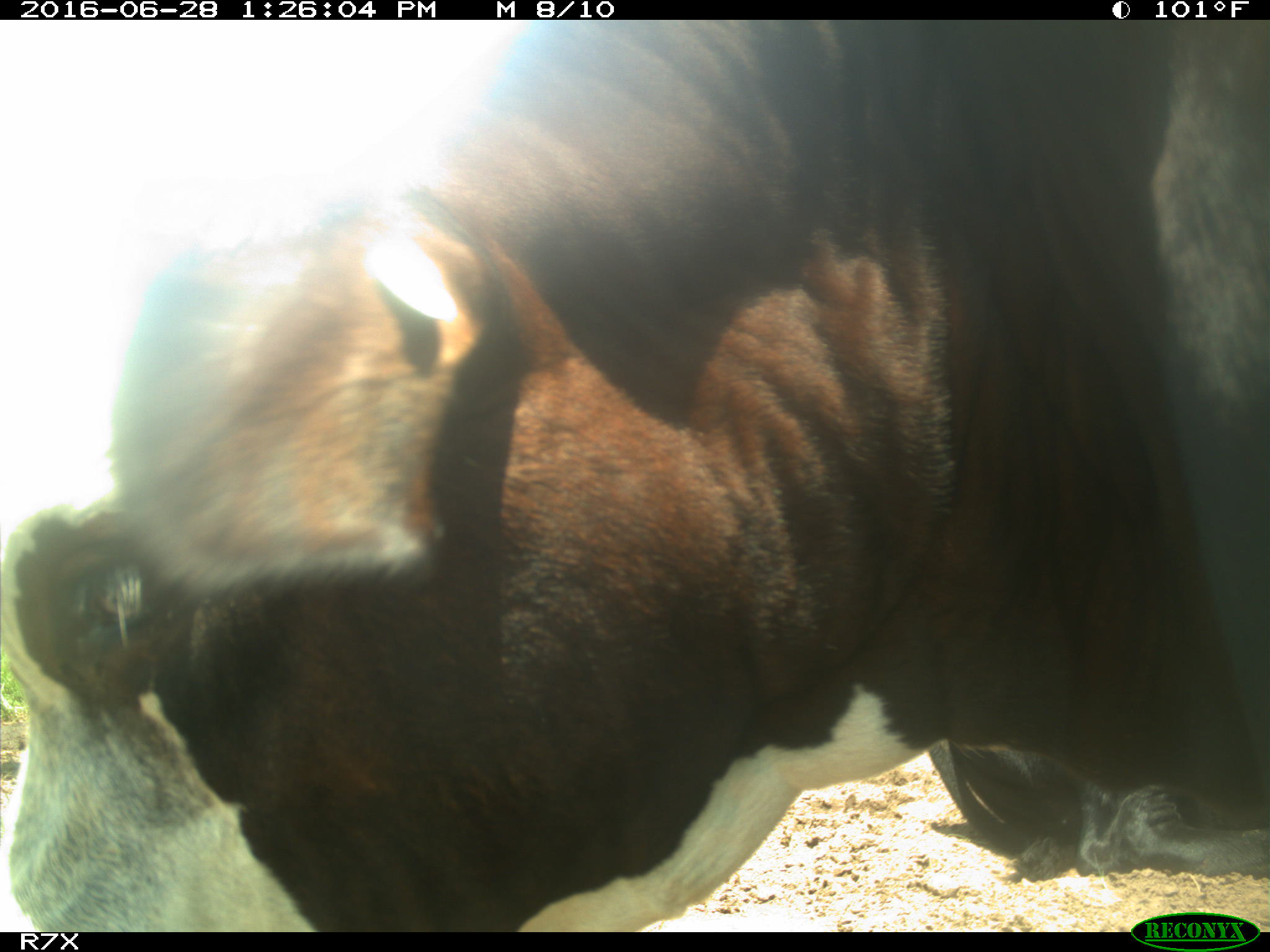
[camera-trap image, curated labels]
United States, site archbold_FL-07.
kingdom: Animalia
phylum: Chordata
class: Mammalia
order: Artiodactyla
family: Bovidae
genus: Bos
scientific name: Bos taurus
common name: domestic cow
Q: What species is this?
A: Bos taurus (domestic cow).